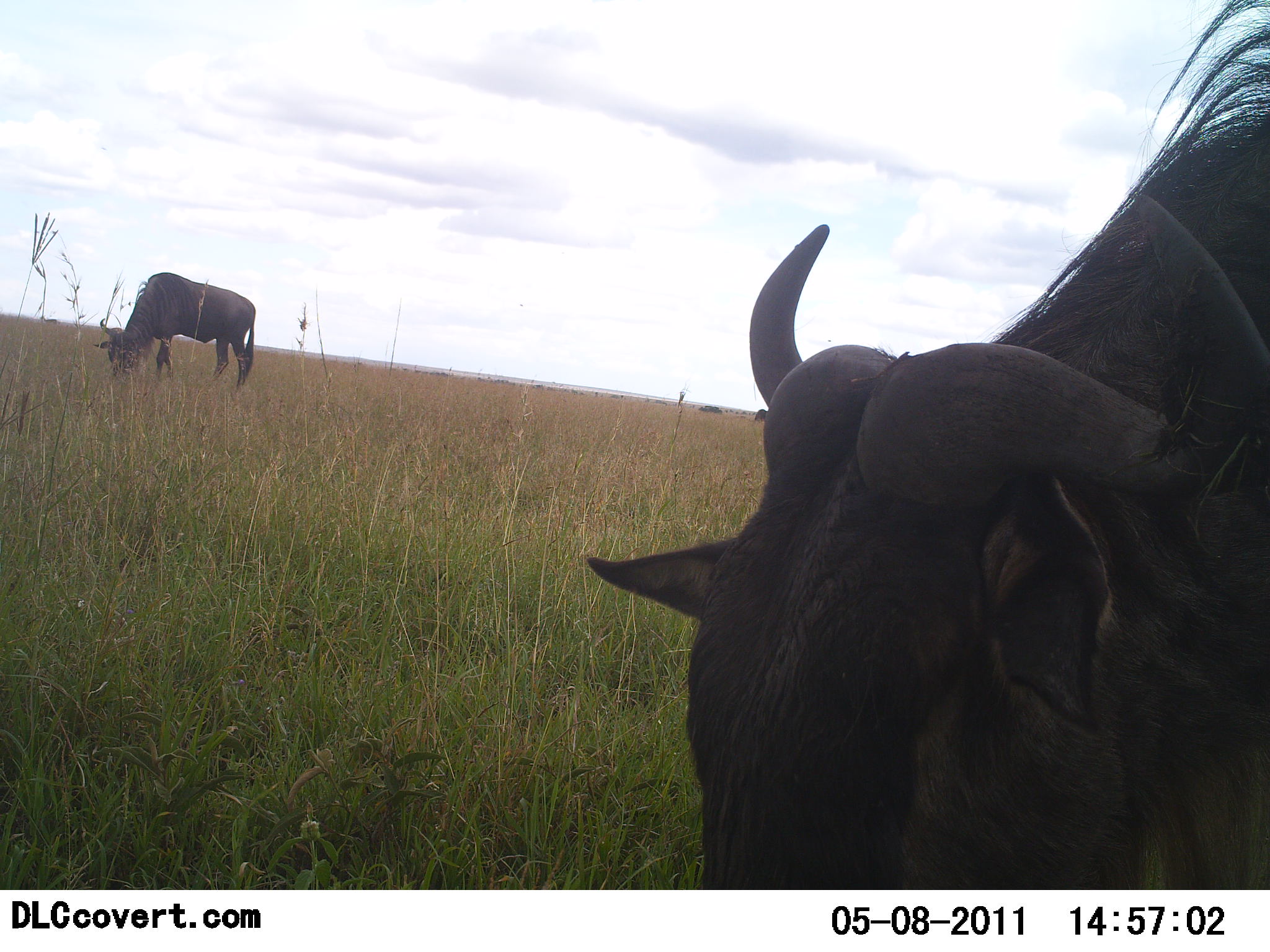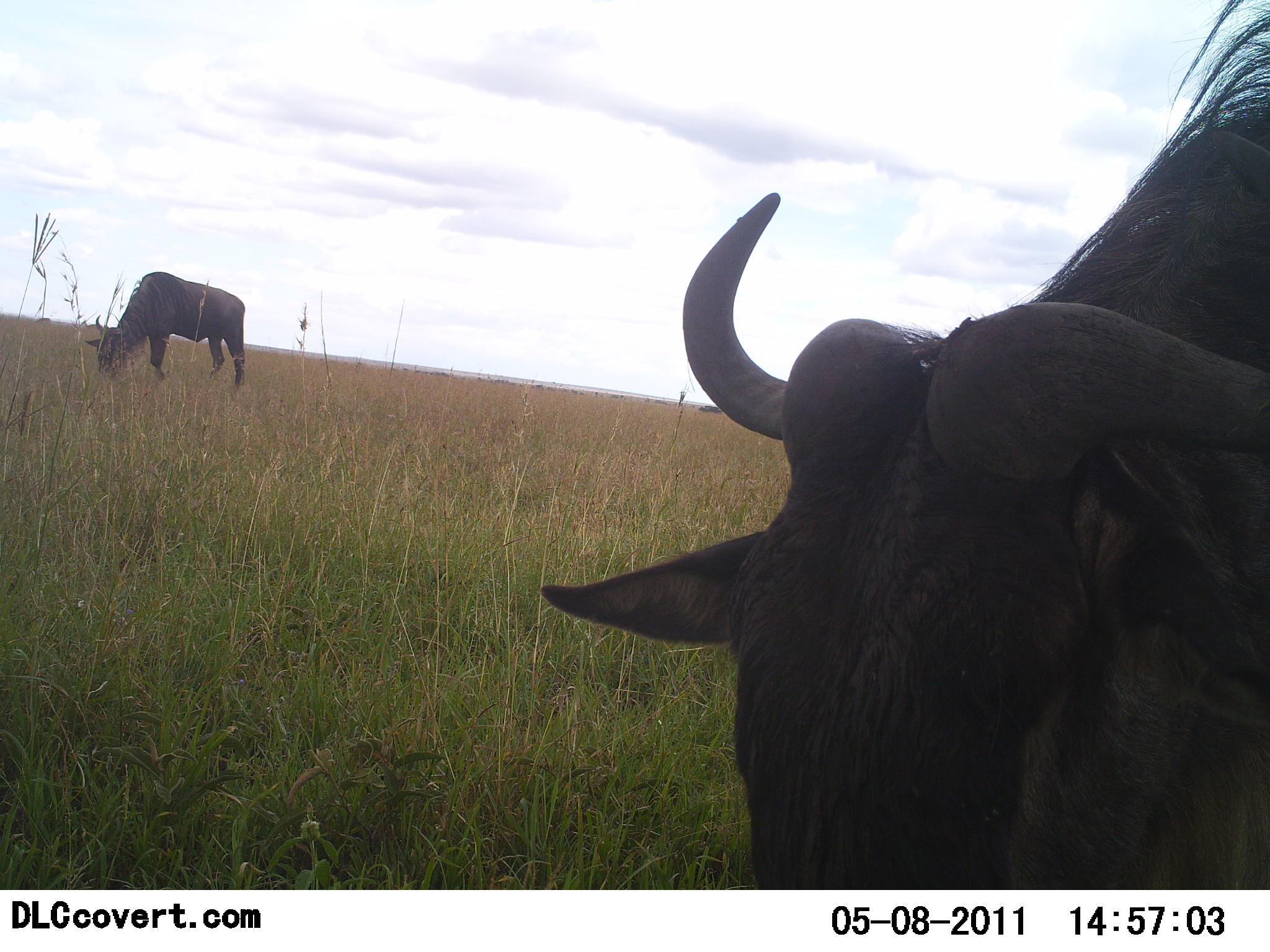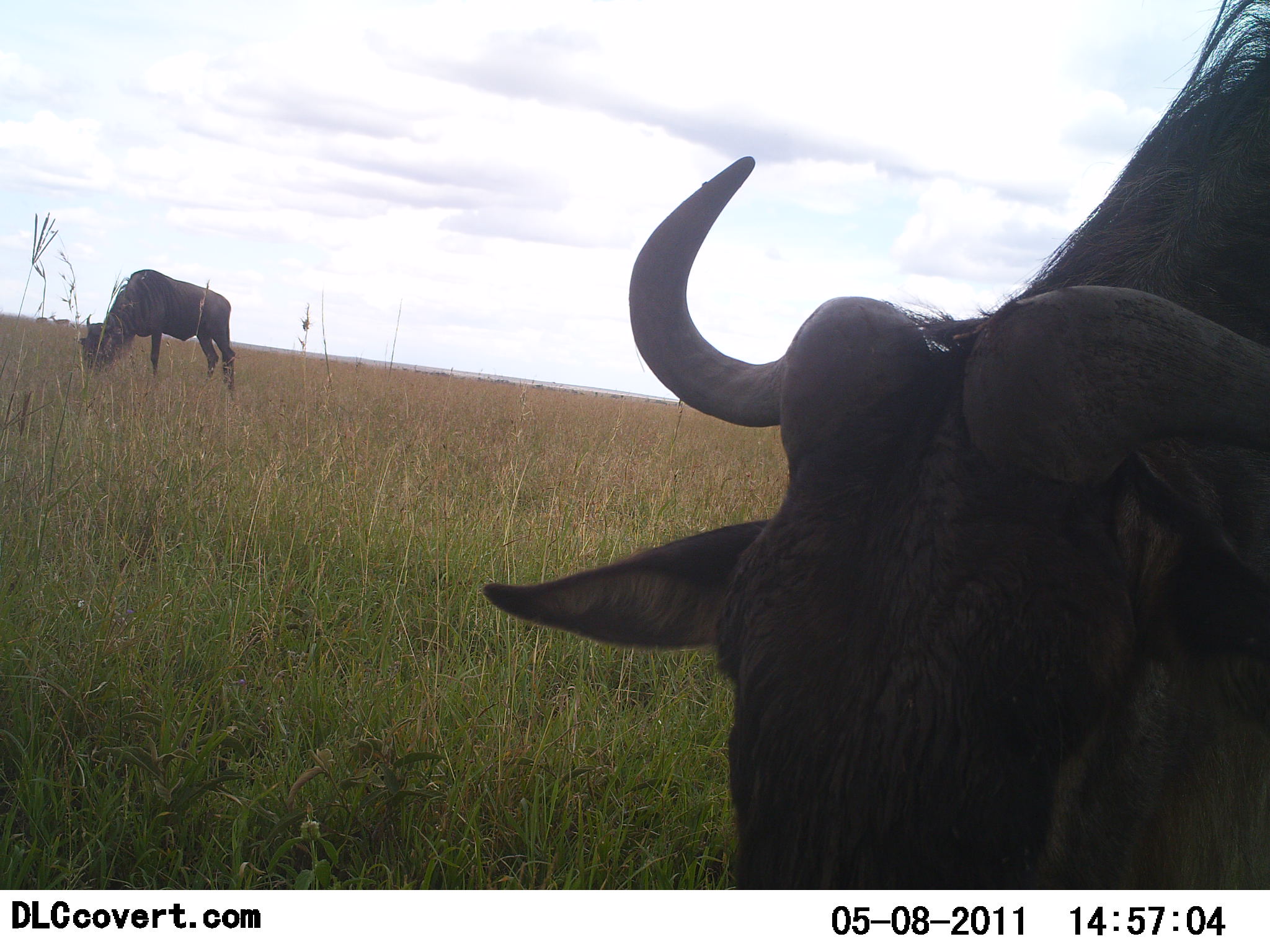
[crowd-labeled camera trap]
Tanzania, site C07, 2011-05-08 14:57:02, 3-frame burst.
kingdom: Animalia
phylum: Chordata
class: Mammalia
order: Artiodactyla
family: Bovidae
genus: Connochaetes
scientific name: Connochaetes taurinus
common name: blue wildebeest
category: wildebeest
Wildebeest (blue wildebeest) (Connochaetes taurinus), count 2. Behavior (volunteer vote fractions): standing 25%, resting 0%, moving 0%, interacting 0%. Young present (vote fraction): 0%. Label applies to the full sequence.